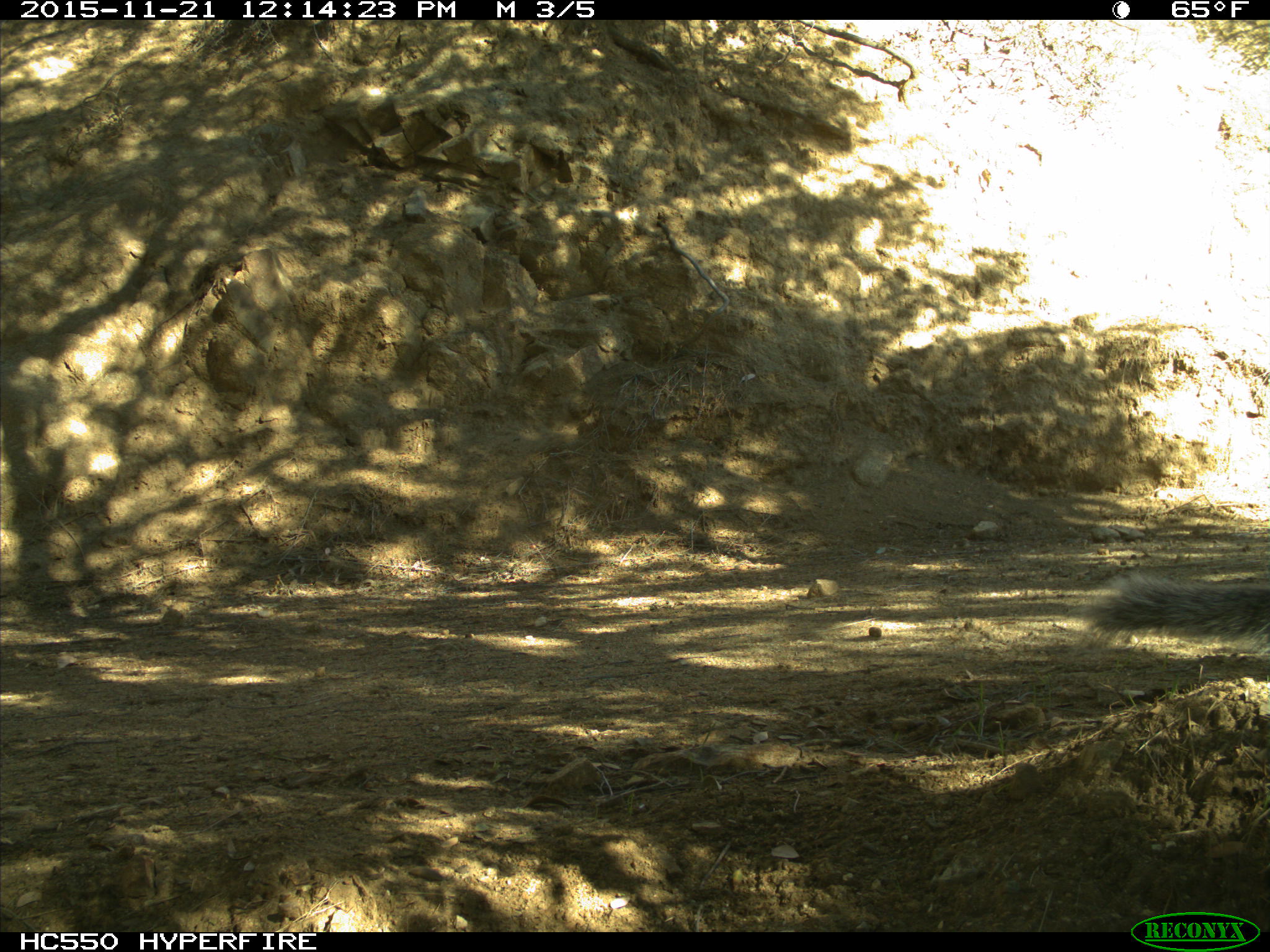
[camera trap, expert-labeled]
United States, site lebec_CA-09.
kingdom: Animalia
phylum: Chordata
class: Mammalia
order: Rodentia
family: Sciuridae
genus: Sciurus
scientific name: Sciurus carolinensis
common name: eastern gray squirrel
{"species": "Sciurus carolinensis (eastern gray squirrel)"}